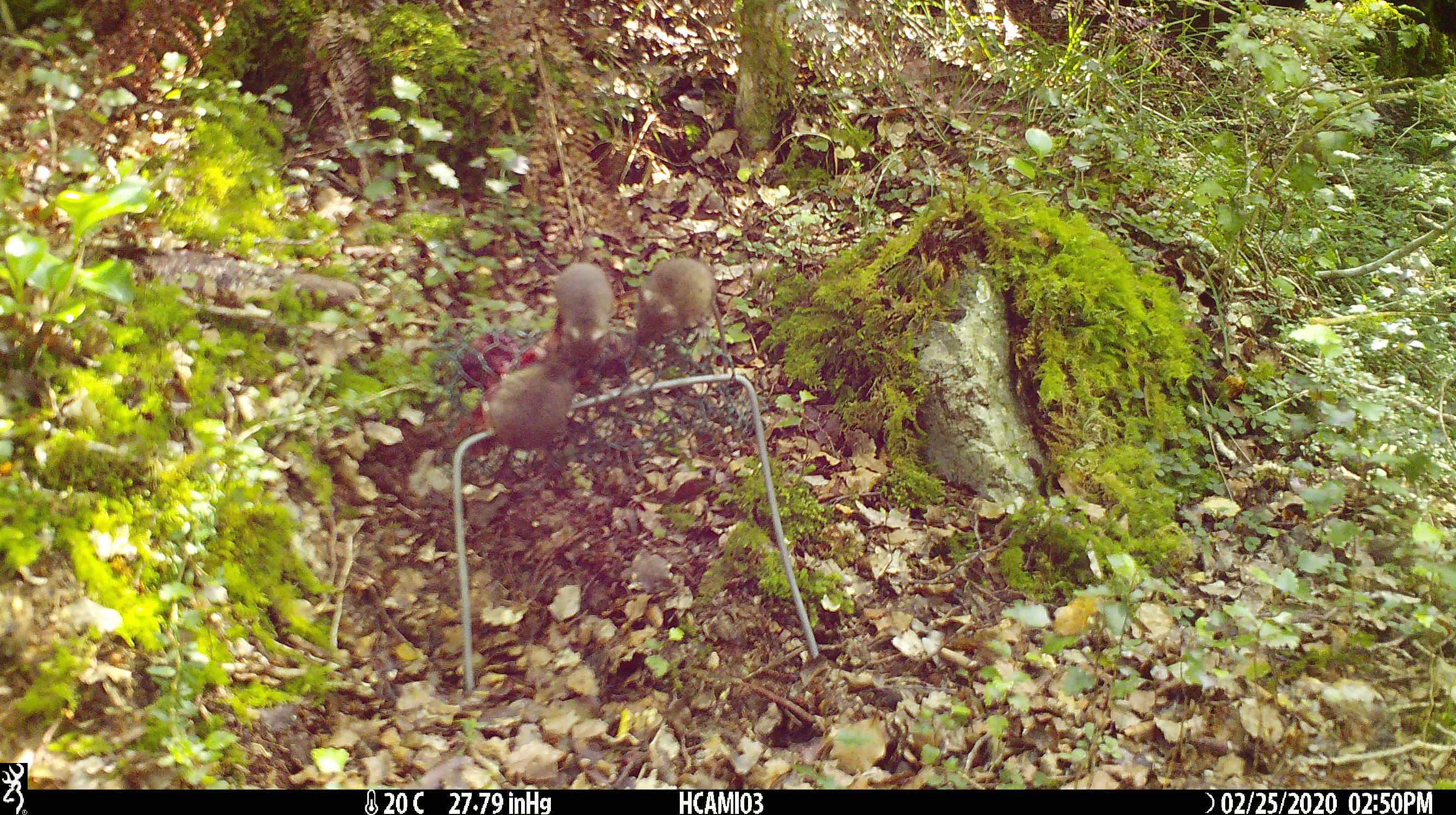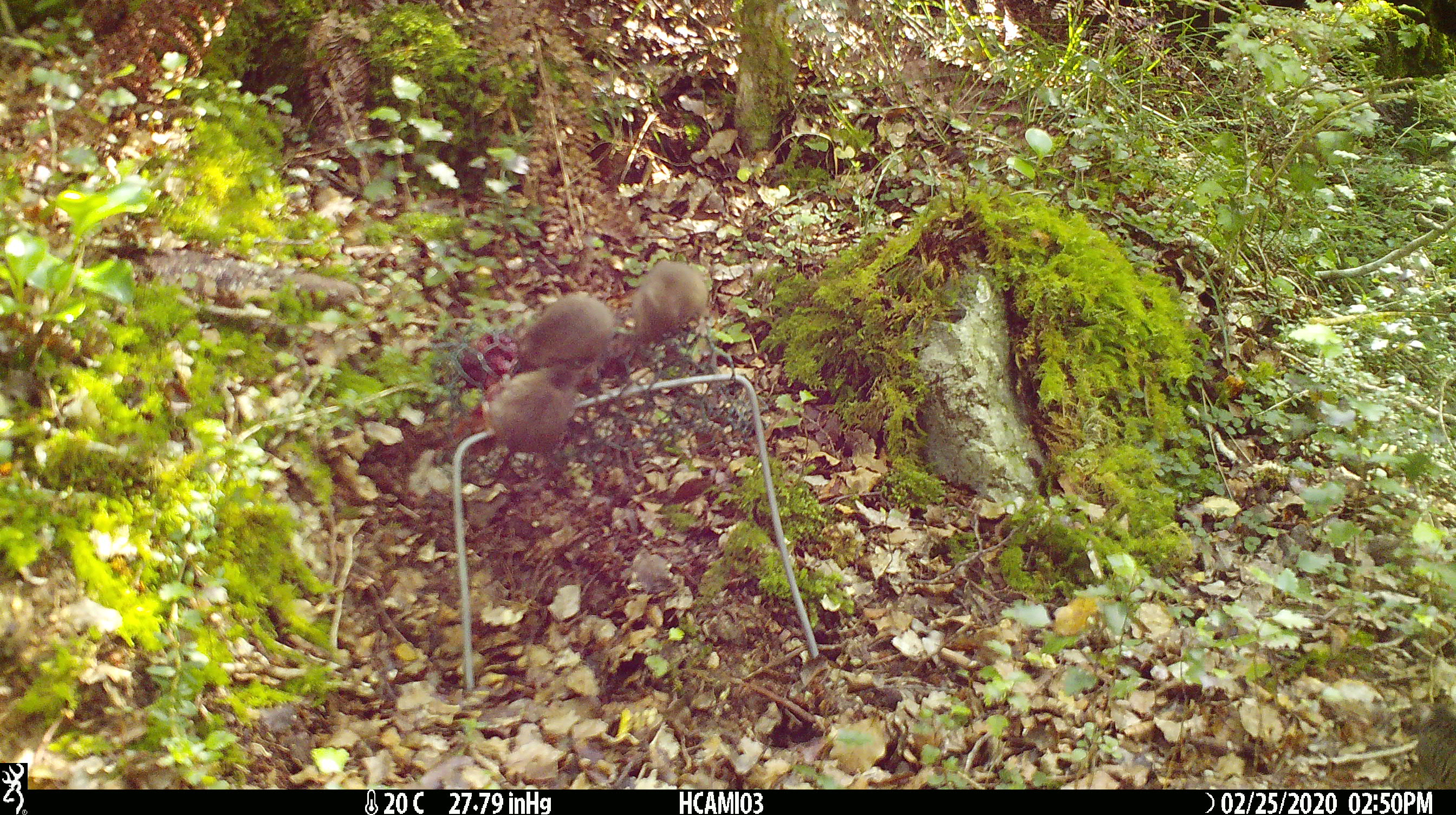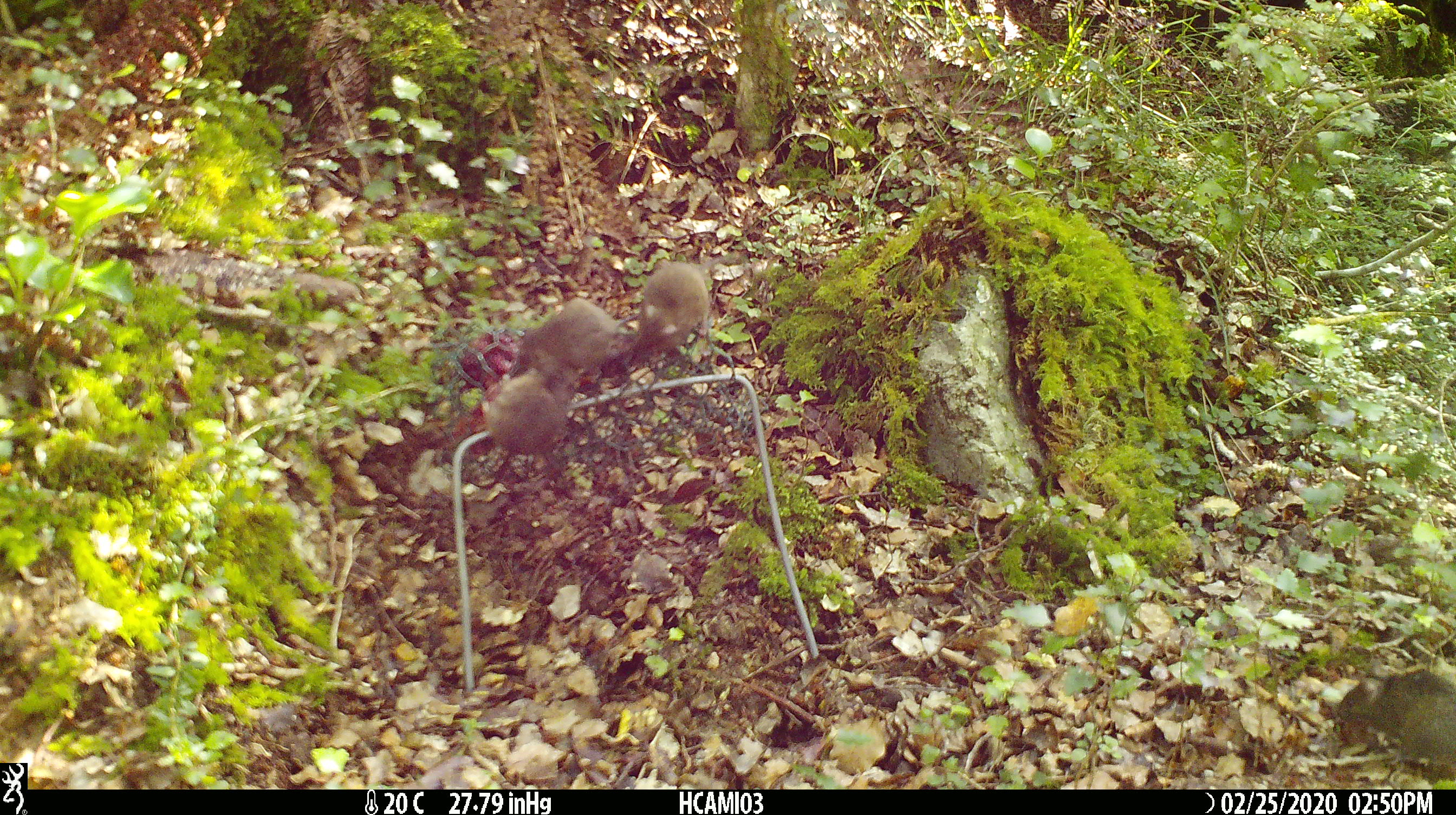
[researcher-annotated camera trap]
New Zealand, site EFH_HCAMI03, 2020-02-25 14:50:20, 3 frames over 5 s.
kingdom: Animalia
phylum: Chordata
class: Mammalia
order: Rodentia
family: Muridae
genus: Mus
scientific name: Mus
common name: mouse